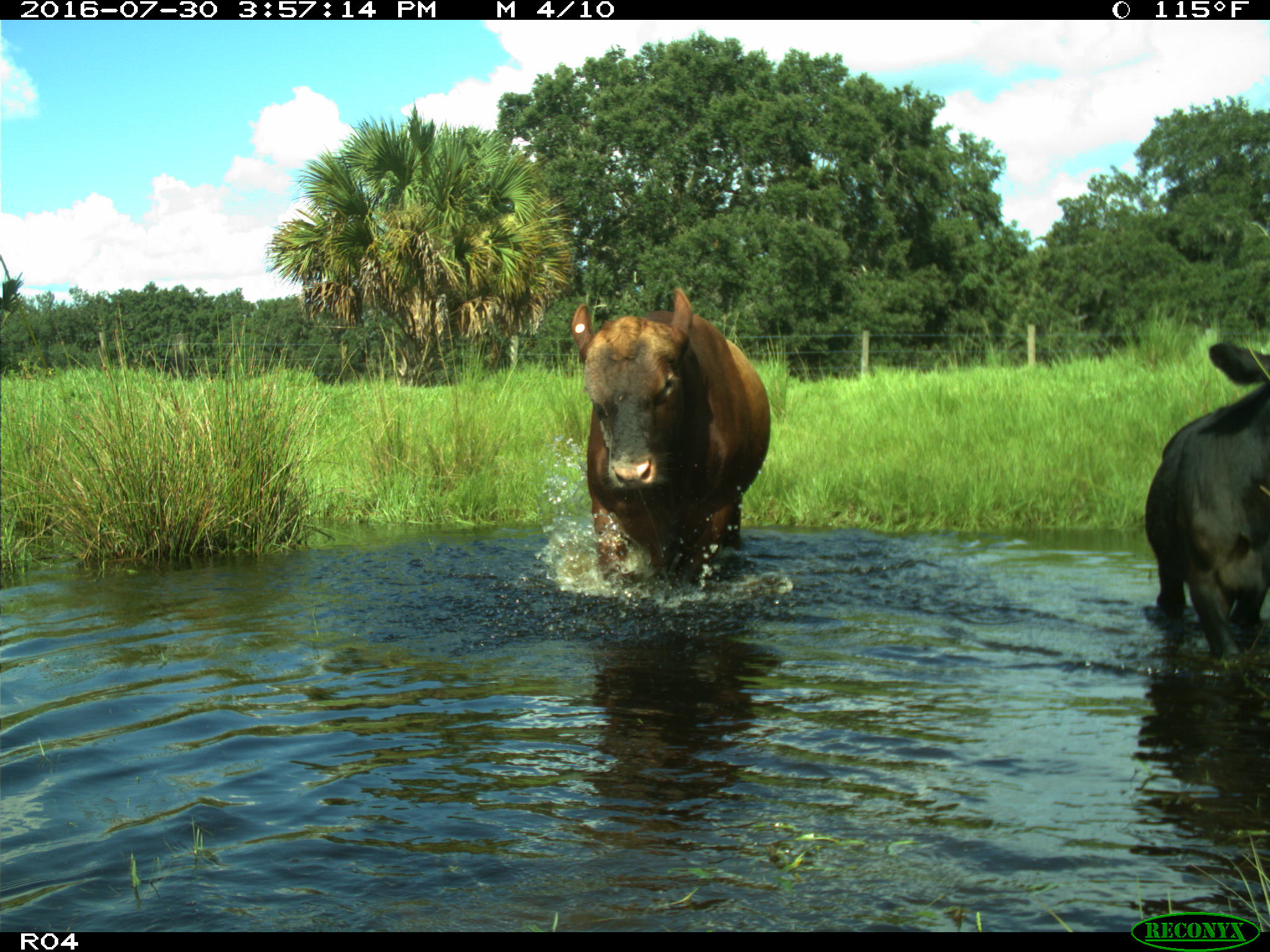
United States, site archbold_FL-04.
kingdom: Animalia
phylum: Chordata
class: Mammalia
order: Artiodactyla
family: Bovidae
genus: Bos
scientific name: Bos taurus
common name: domestic cow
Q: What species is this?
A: Bos taurus (domestic cow).